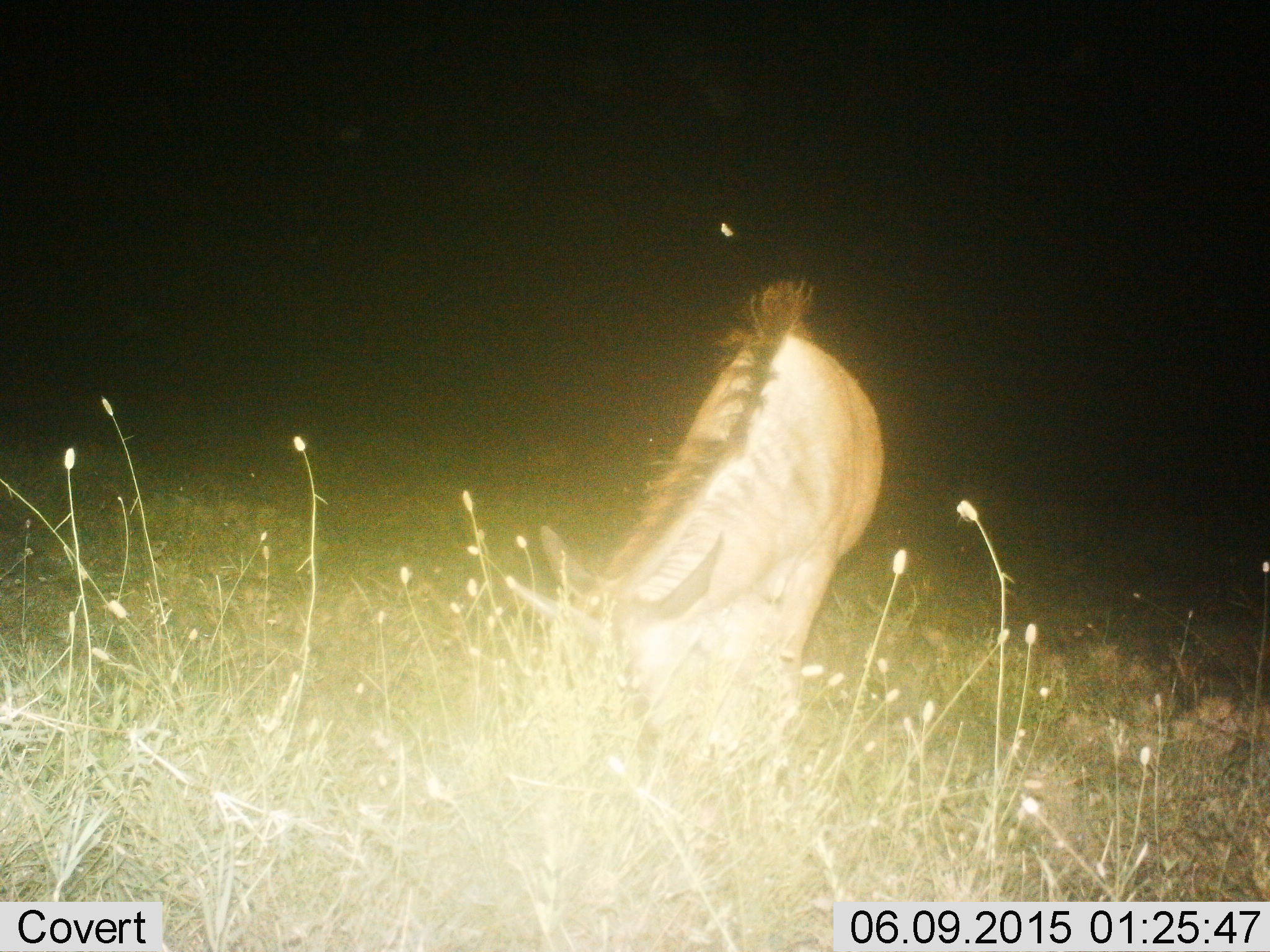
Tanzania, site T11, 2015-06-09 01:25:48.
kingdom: Animalia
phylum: Chordata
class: Mammalia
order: Artiodactyla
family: Bovidae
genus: Connochaetes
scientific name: Connochaetes taurinus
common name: blue wildebeest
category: wildebeest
Wildebeest (blue wildebeest) (Connochaetes taurinus), count 1. Behavior (volunteer vote fractions): standing 30%, resting 20%, moving 10%, interacting 0%. Young present (vote fraction): 20%. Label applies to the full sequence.